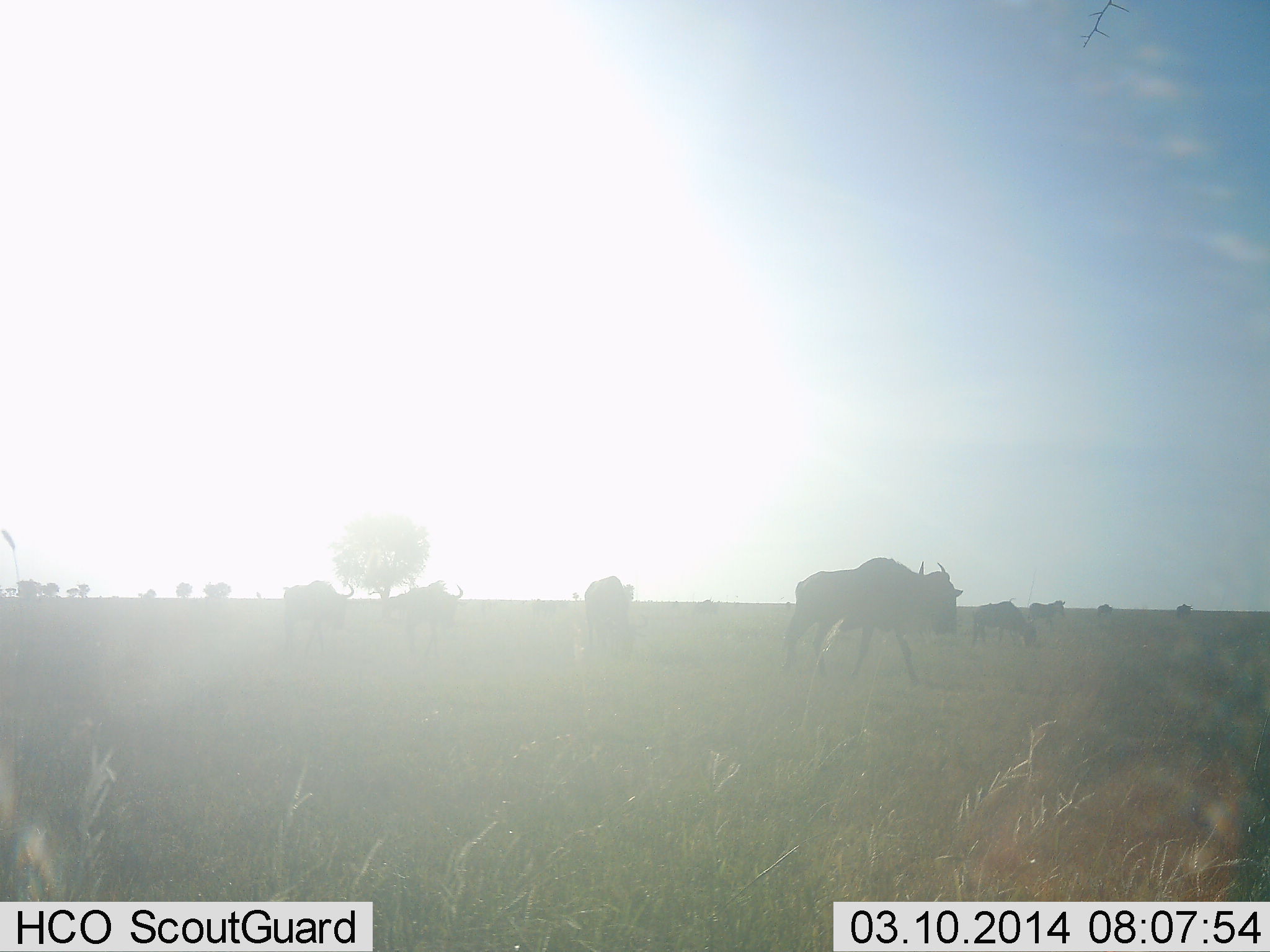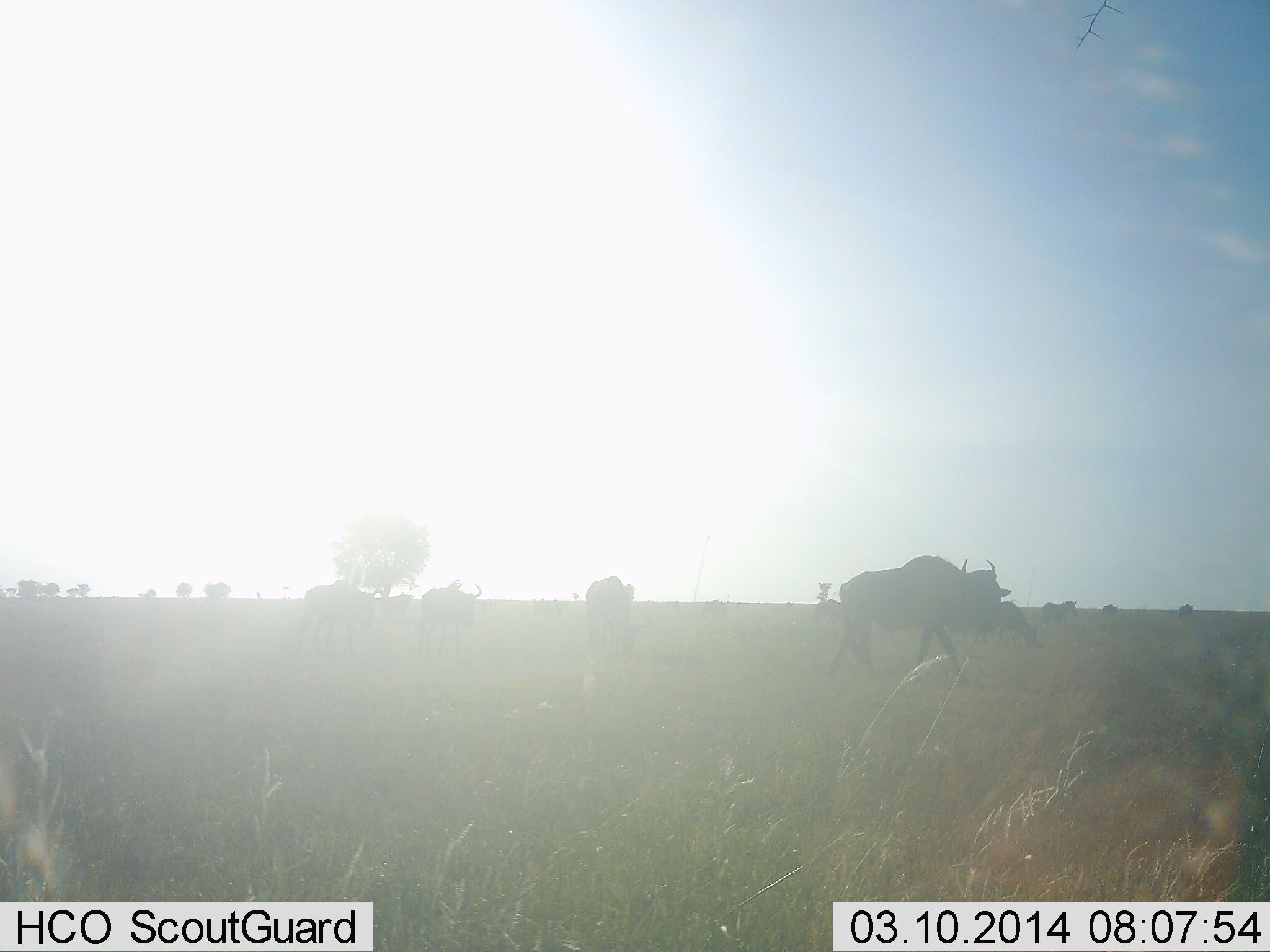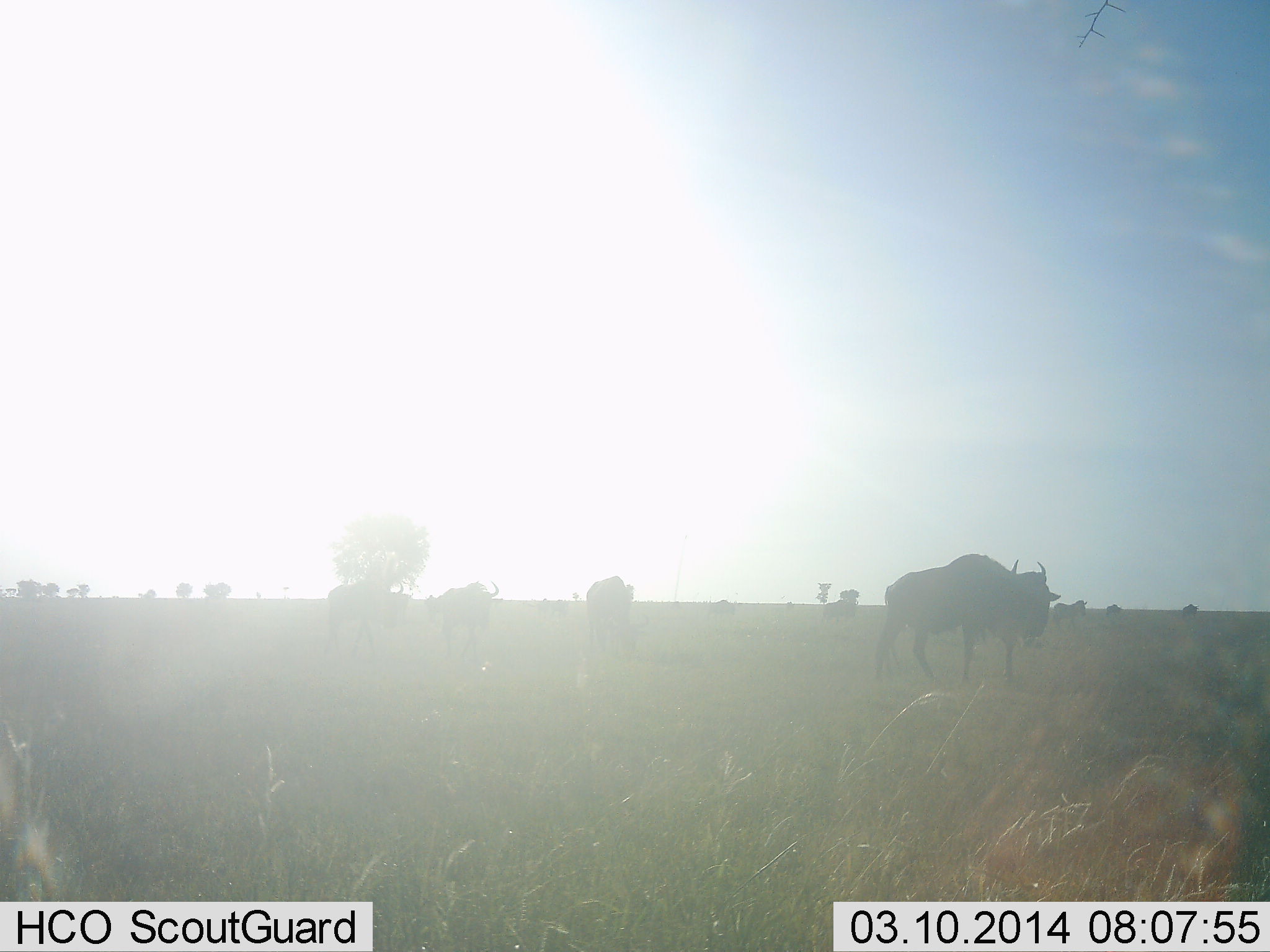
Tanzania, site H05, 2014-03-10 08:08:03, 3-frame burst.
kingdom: Animalia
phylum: Chordata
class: Mammalia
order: Artiodactyla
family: Bovidae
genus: Connochaetes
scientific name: Connochaetes taurinus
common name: blue wildebeest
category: wildebeest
Wildebeest (blue wildebeest) (Connochaetes taurinus), count 7. Behavior (volunteer vote fractions): standing 20%, resting 0%, moving 100%, interacting 7%. Young present (vote fraction): 0%. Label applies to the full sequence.